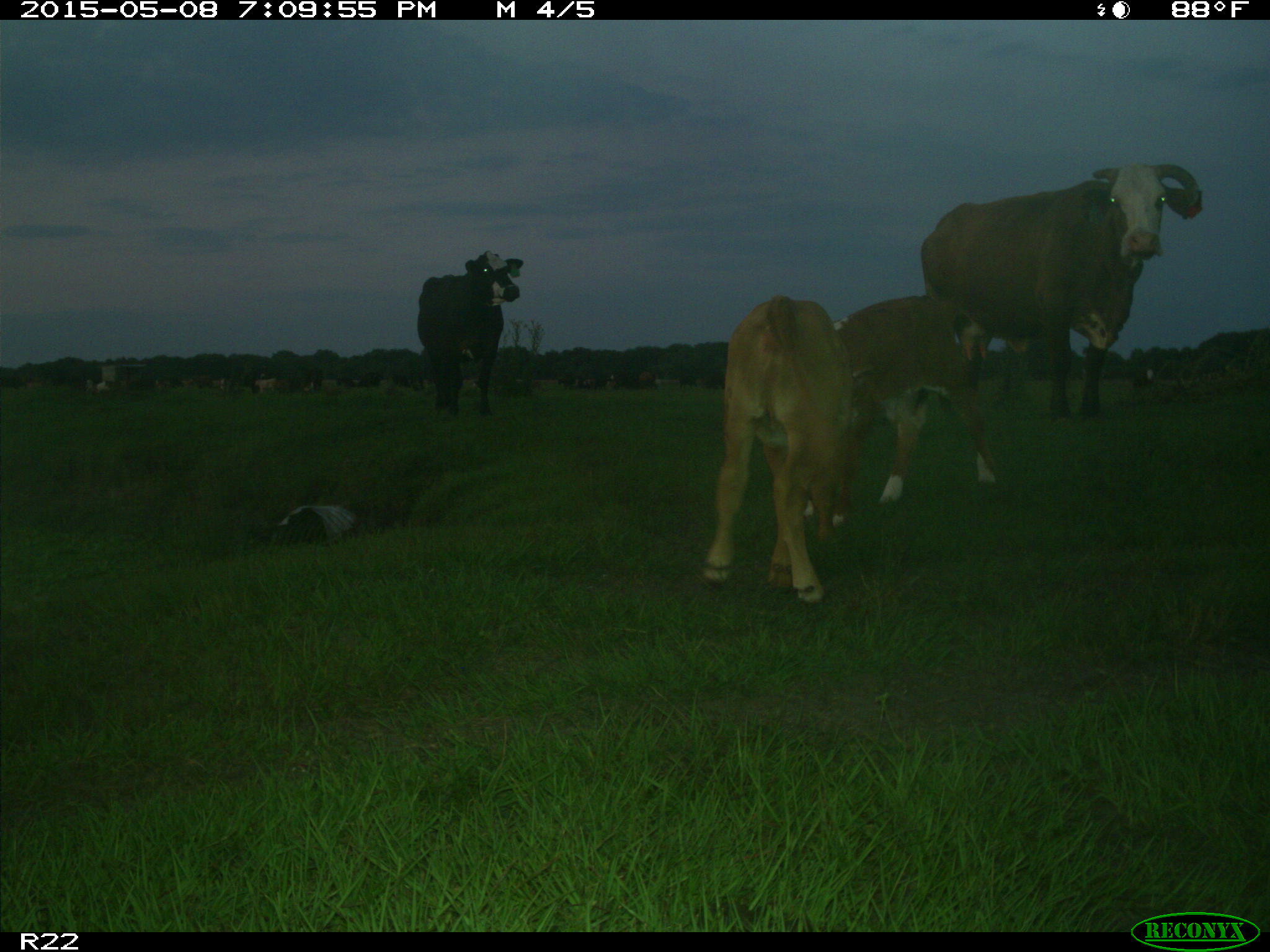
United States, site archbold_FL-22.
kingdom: Animalia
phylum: Chordata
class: Mammalia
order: Artiodactyla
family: Bovidae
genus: Bos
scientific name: Bos taurus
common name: domestic cow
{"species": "Bos taurus (domestic cow)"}